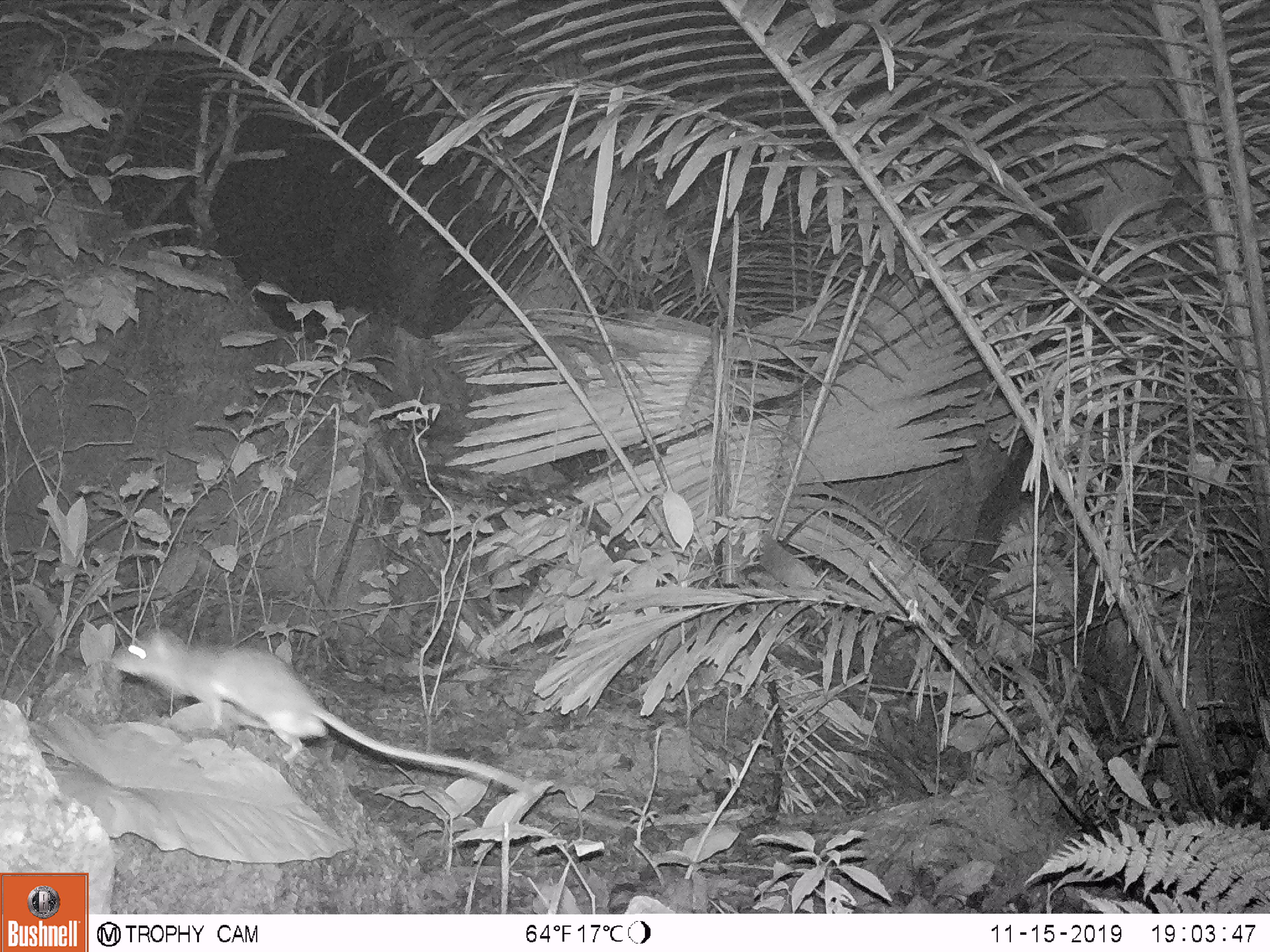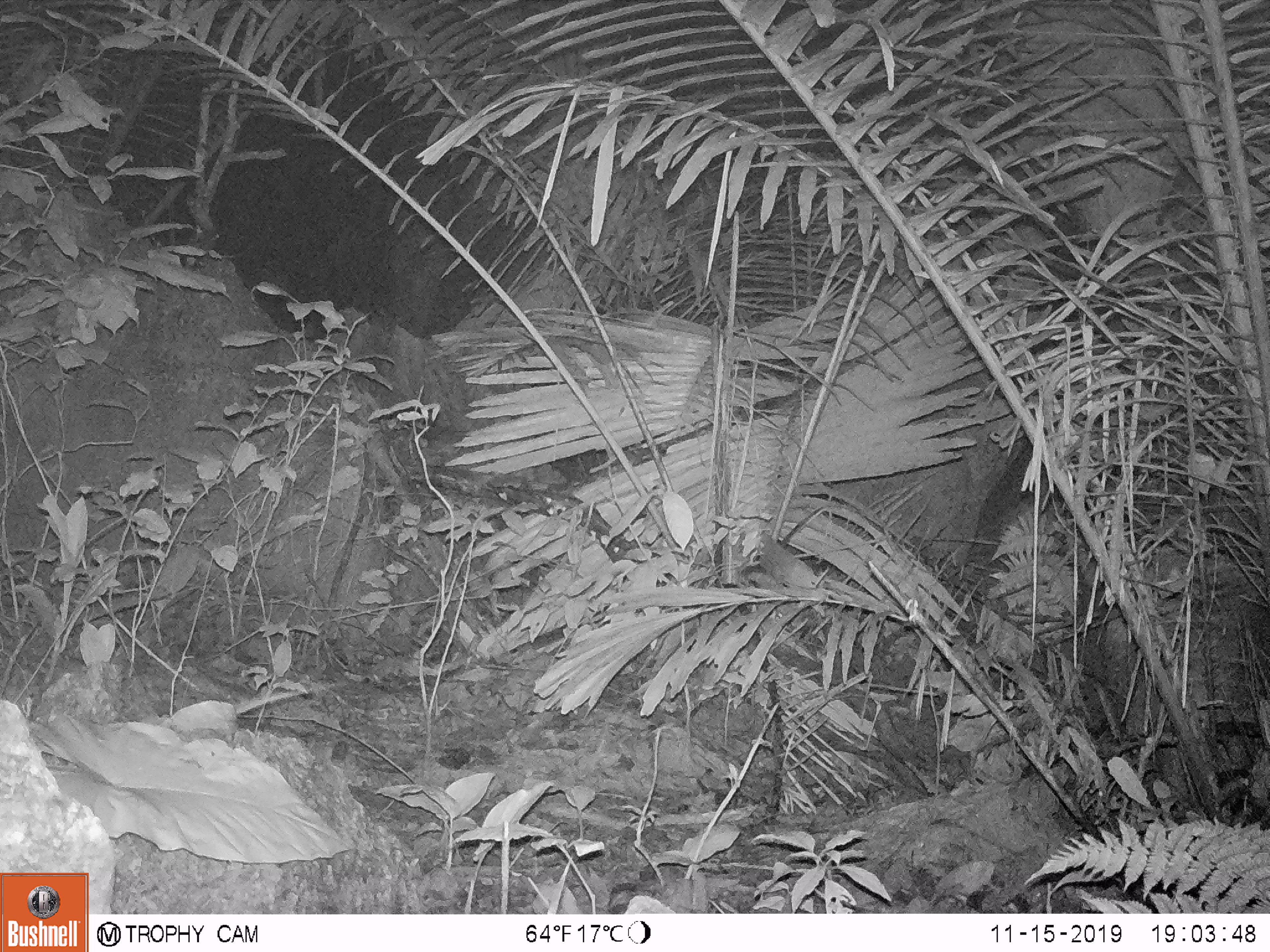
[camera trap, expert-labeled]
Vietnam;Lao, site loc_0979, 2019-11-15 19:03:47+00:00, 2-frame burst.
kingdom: Animalia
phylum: Chordata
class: Mammalia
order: Rodentia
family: Muridae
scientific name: Muridae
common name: old-world mice and rats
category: unidentified murid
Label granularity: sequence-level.